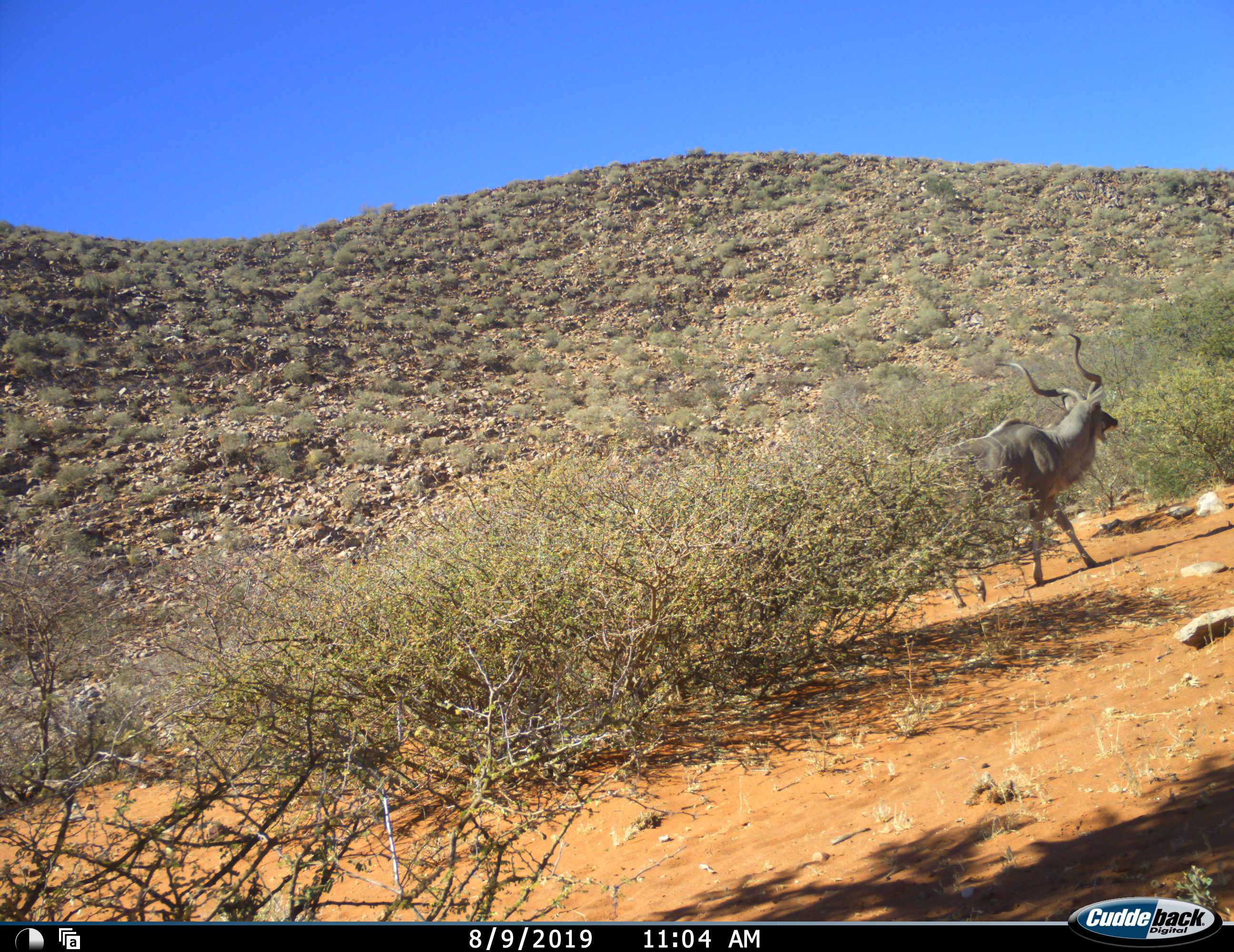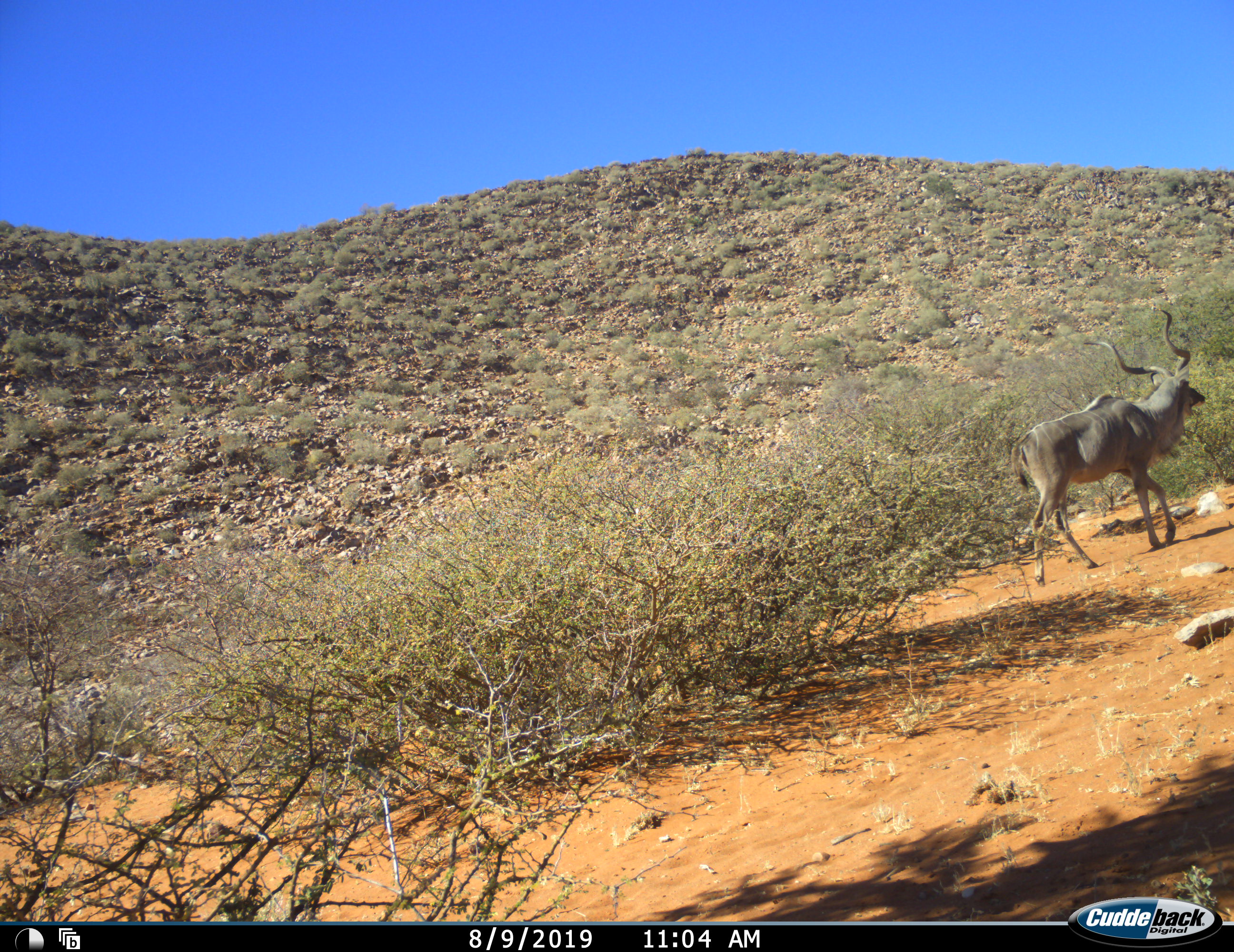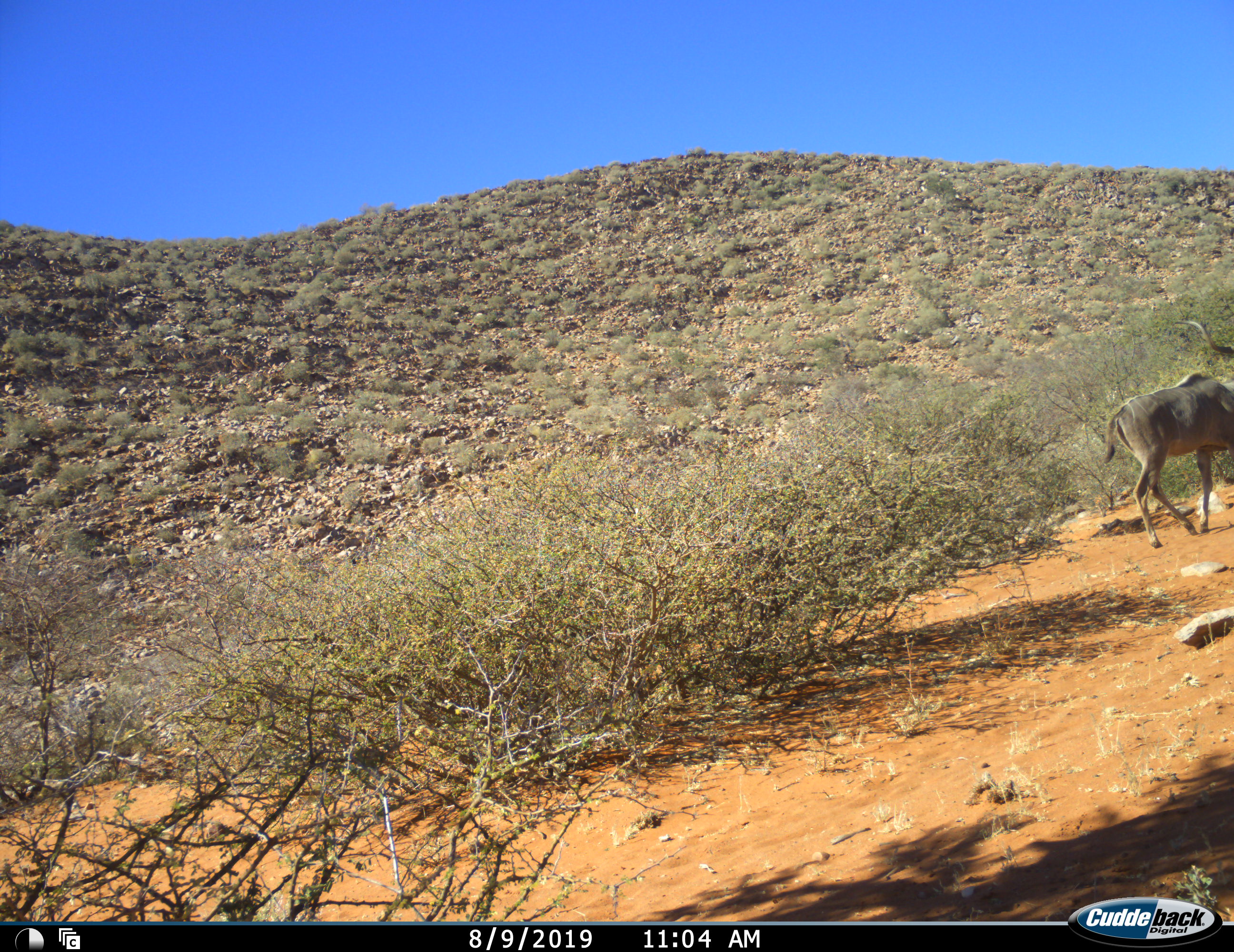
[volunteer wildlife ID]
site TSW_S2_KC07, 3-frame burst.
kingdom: Animalia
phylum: Chordata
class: Mammalia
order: Artiodactyla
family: Bovidae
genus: Tragelaphus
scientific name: Tragelaphus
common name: kudu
Kudu (Tragelaphus), count 1. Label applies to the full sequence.